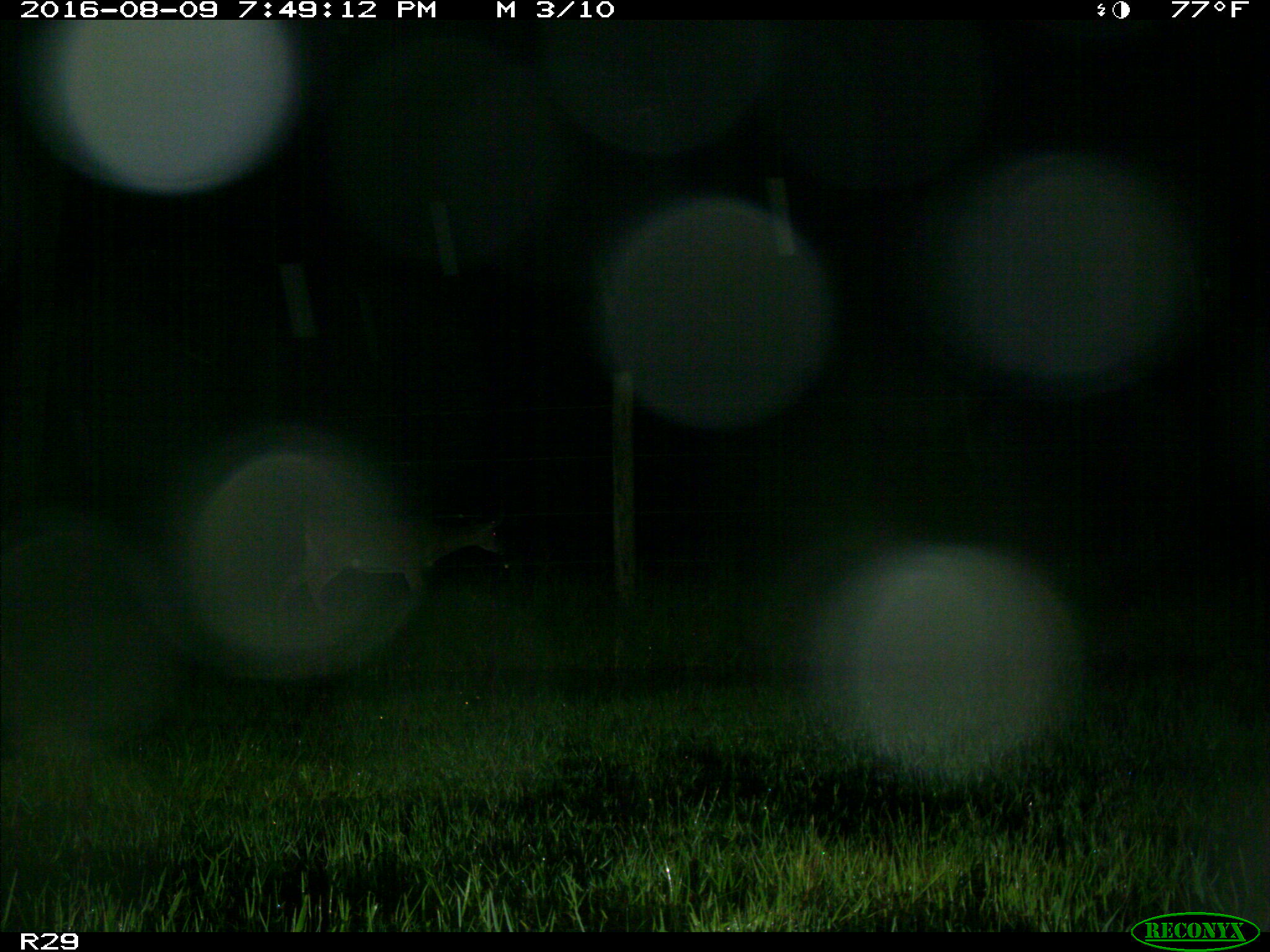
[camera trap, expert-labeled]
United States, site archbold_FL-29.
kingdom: Animalia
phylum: Chordata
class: Mammalia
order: Artiodactyla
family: Cervidae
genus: Odocoileus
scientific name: Odocoileus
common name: deer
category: unidentified deer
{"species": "unidentified deer (deer) (Odocoileus)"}